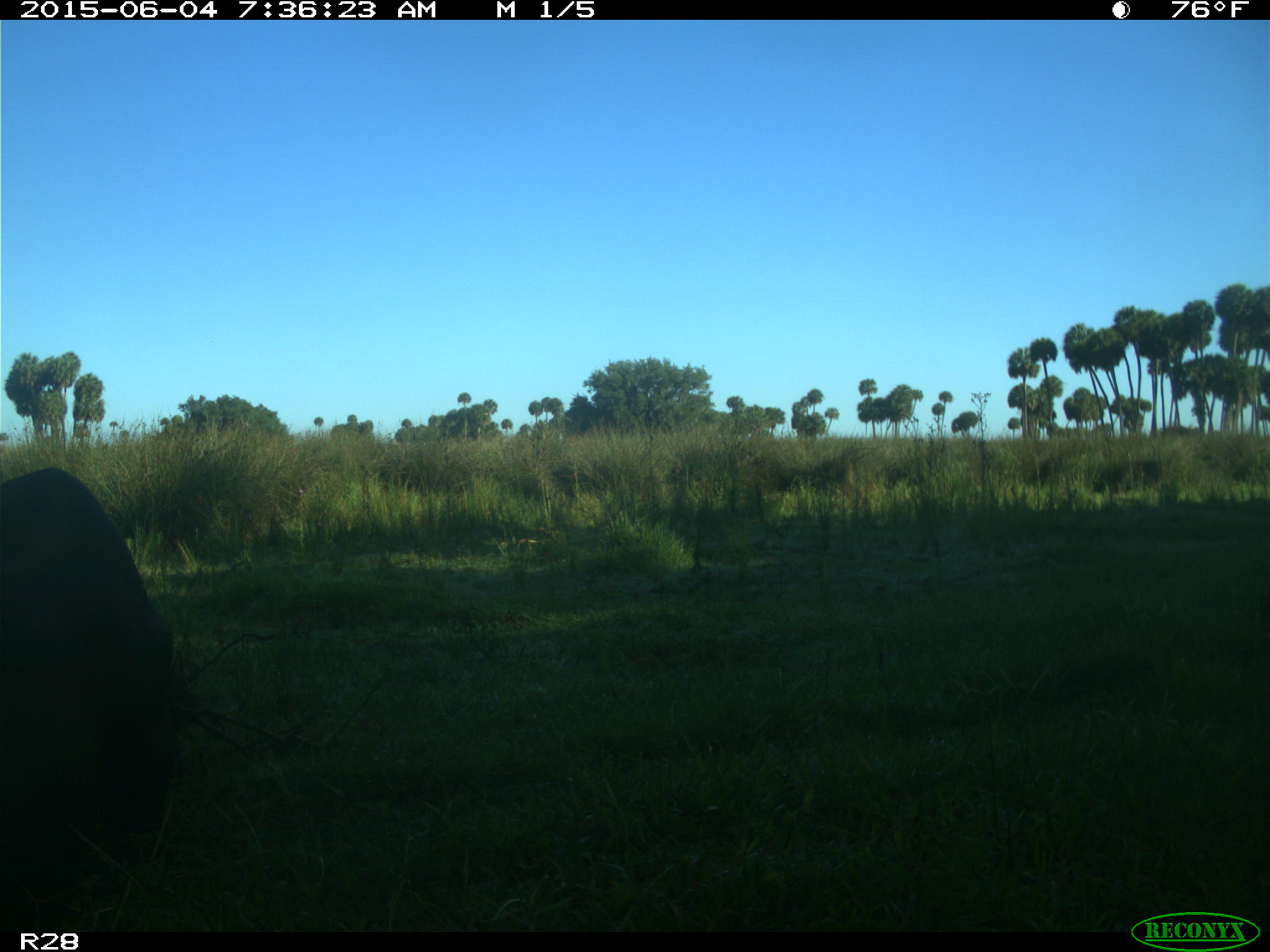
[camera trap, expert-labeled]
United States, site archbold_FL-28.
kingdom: Animalia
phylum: Chordata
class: Mammalia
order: Artiodactyla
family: Bovidae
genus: Bos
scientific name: Bos taurus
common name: domestic cow